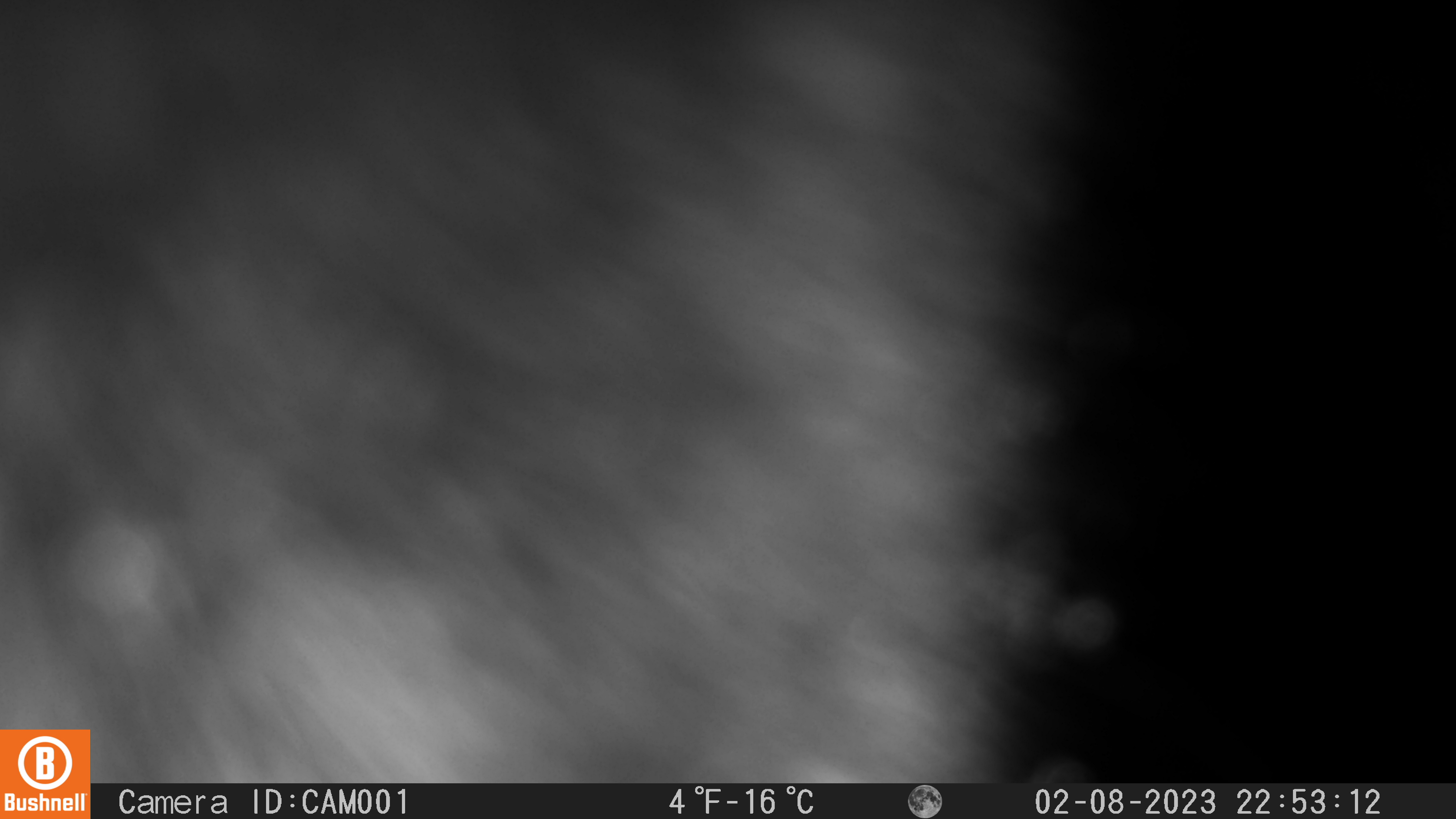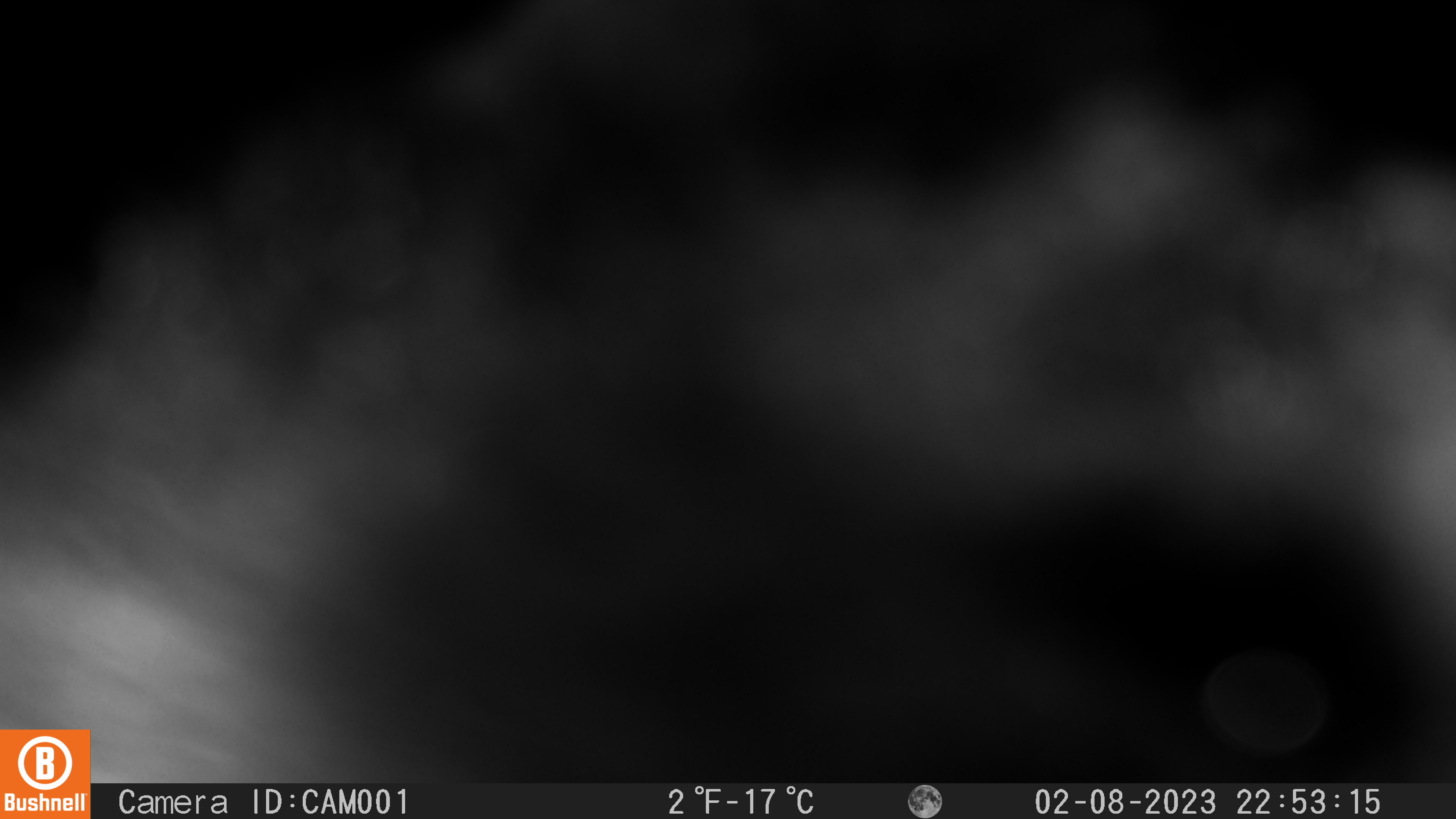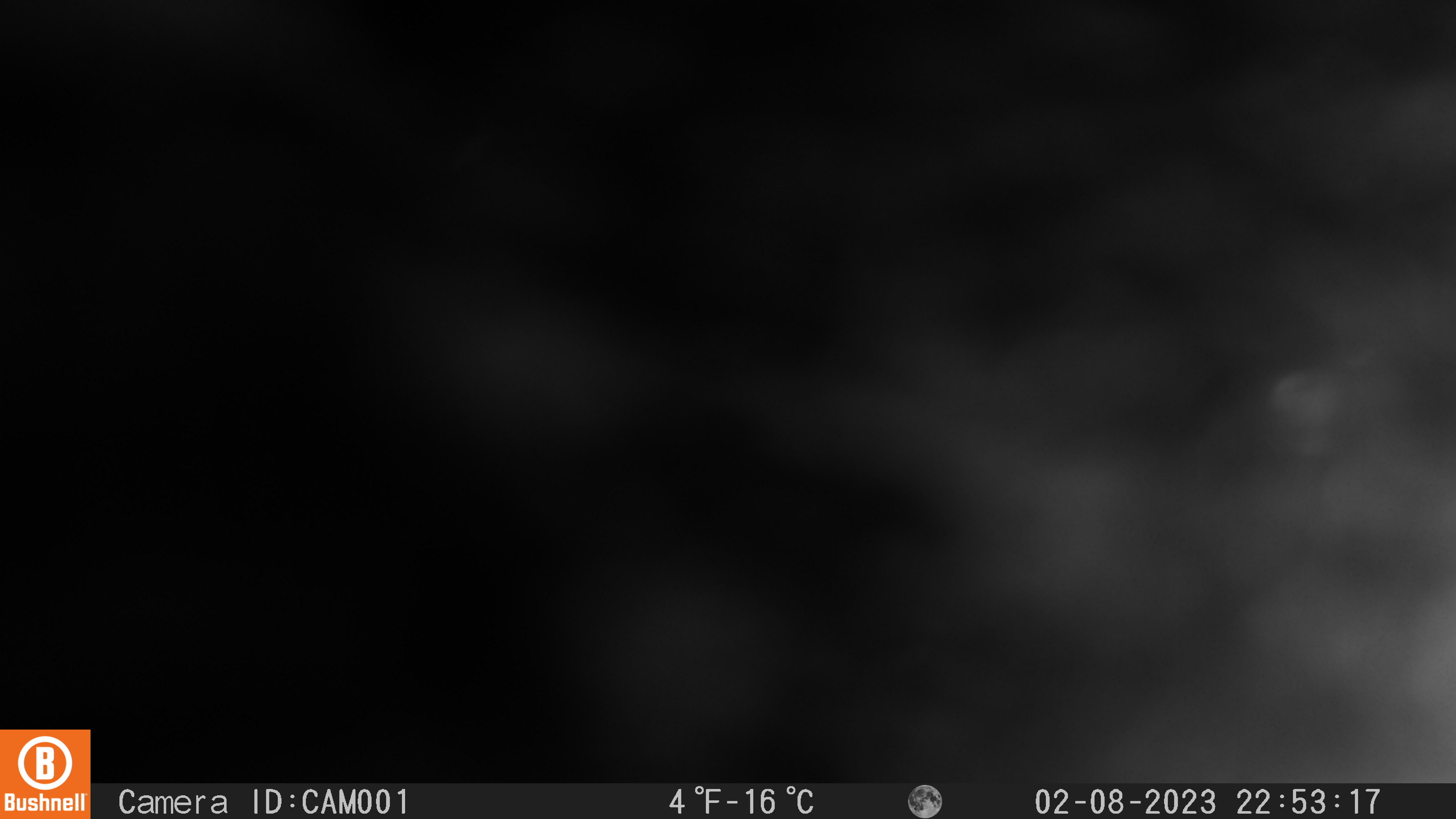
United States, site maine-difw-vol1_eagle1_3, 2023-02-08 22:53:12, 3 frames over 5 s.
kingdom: Animalia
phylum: Chordata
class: Mammalia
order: Carnivora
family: Mustelidae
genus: Pekania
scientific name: Pekania pennanti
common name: fisher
Fisher (Pekania pennanti).